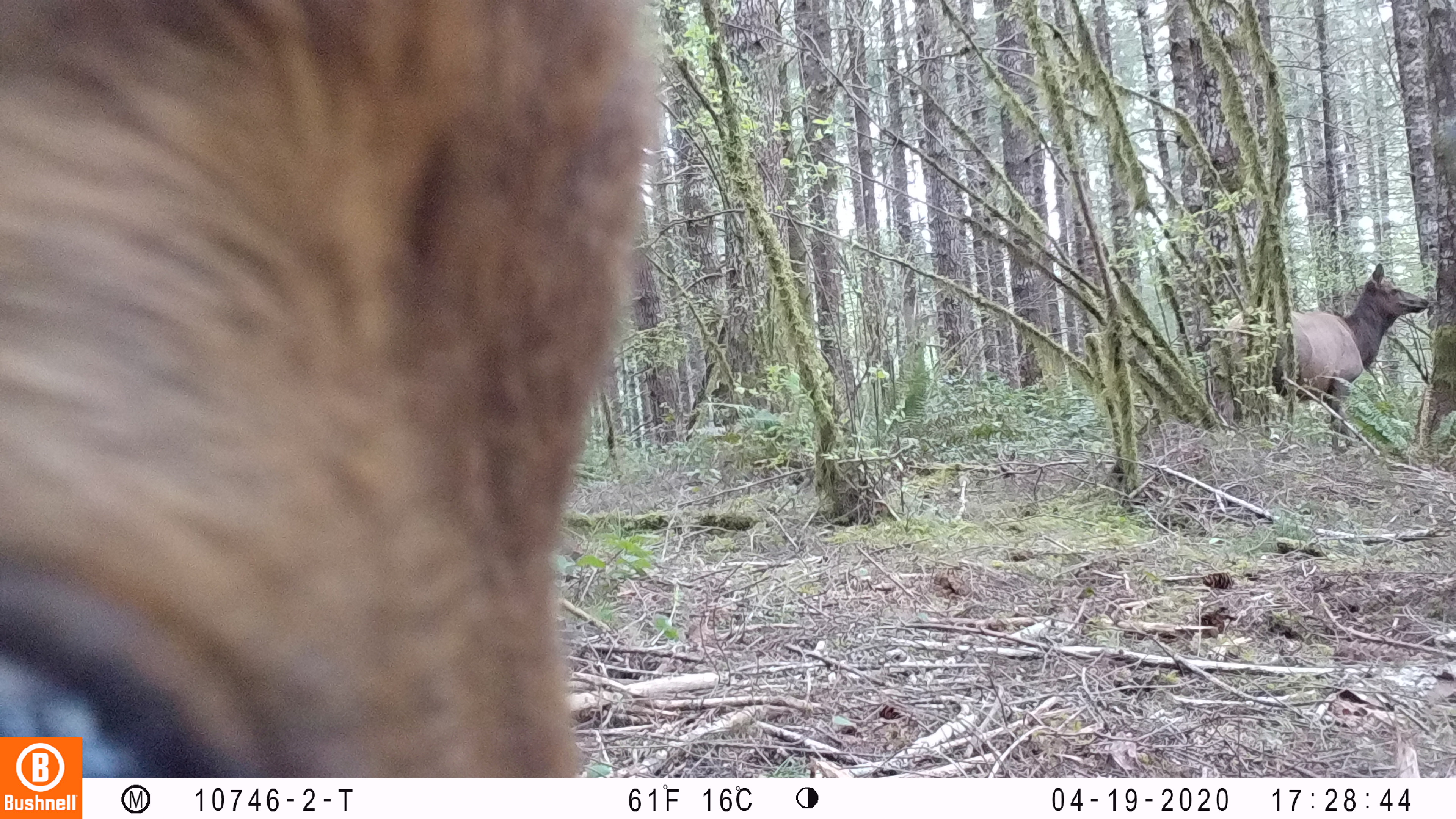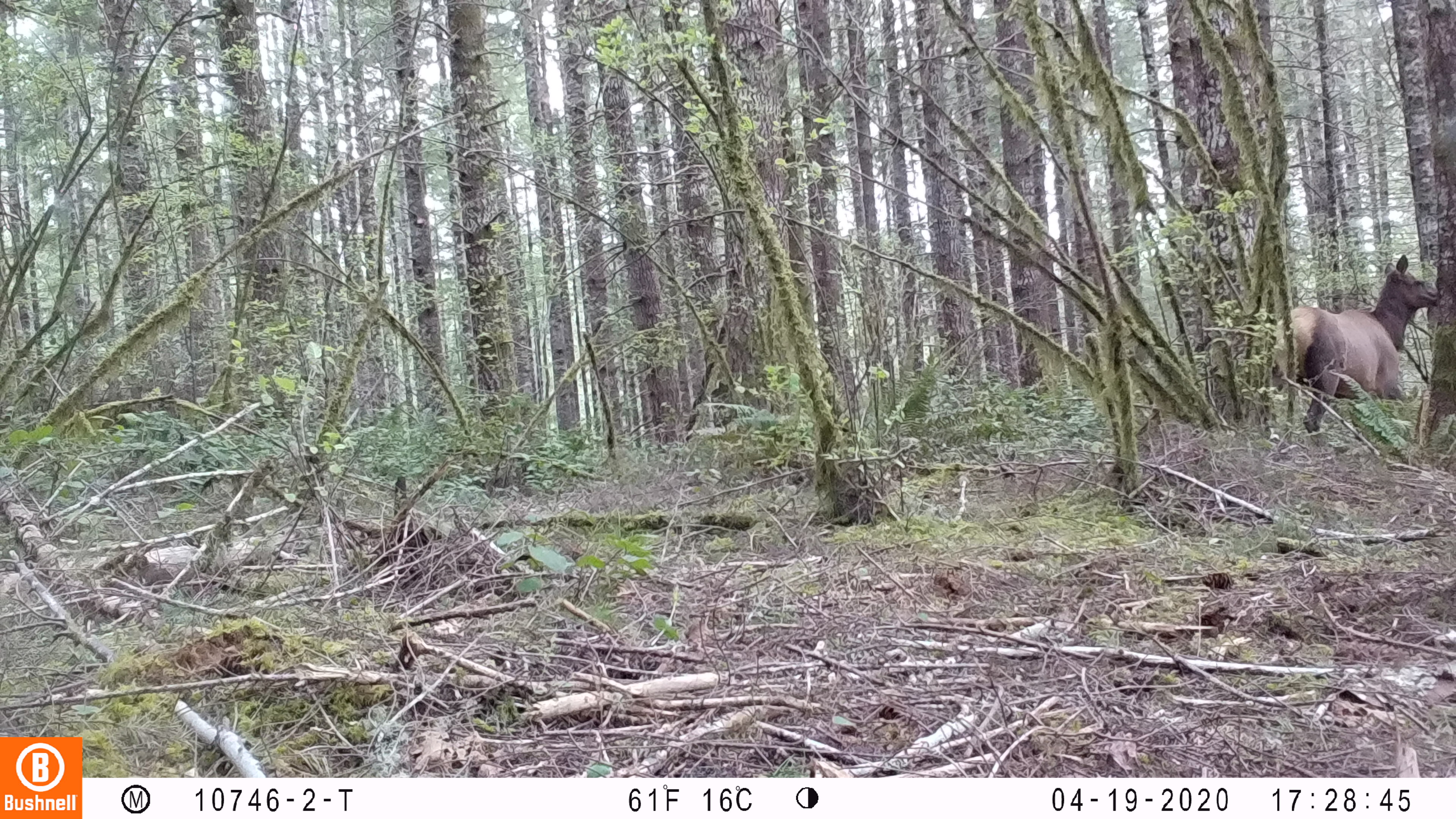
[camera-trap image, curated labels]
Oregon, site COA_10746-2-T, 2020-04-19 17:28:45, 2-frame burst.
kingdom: Animalia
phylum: Chordata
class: Mammalia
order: Artiodactyla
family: Cervidae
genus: Cervus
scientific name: Cervus canadensis roosevelti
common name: roosevelt elk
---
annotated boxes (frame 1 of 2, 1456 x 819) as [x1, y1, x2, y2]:
roosevelt elk: [1226, 263, 1430, 451]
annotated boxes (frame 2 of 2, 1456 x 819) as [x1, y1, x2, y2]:
roosevelt elk: [1273, 248, 1439, 438]